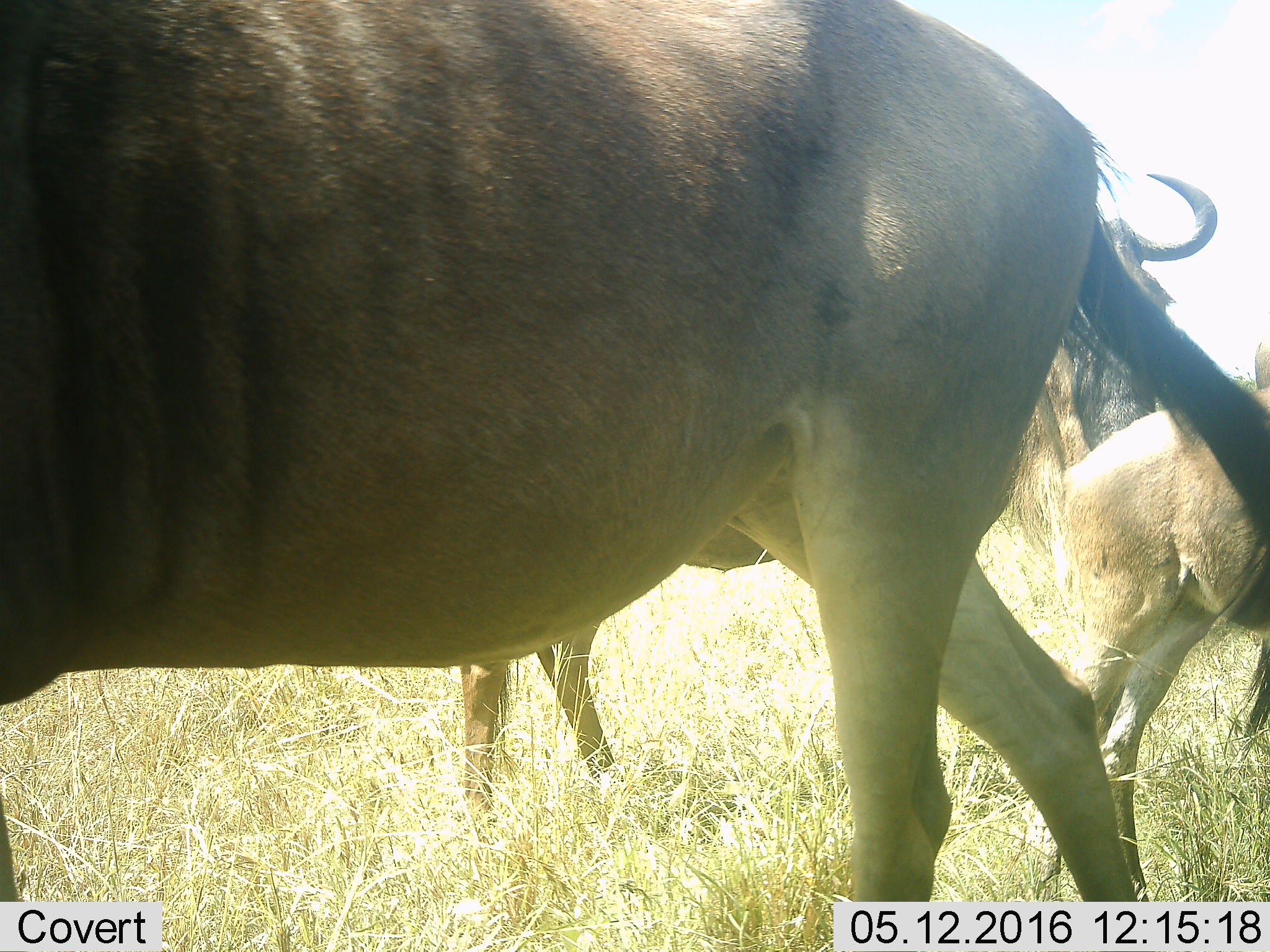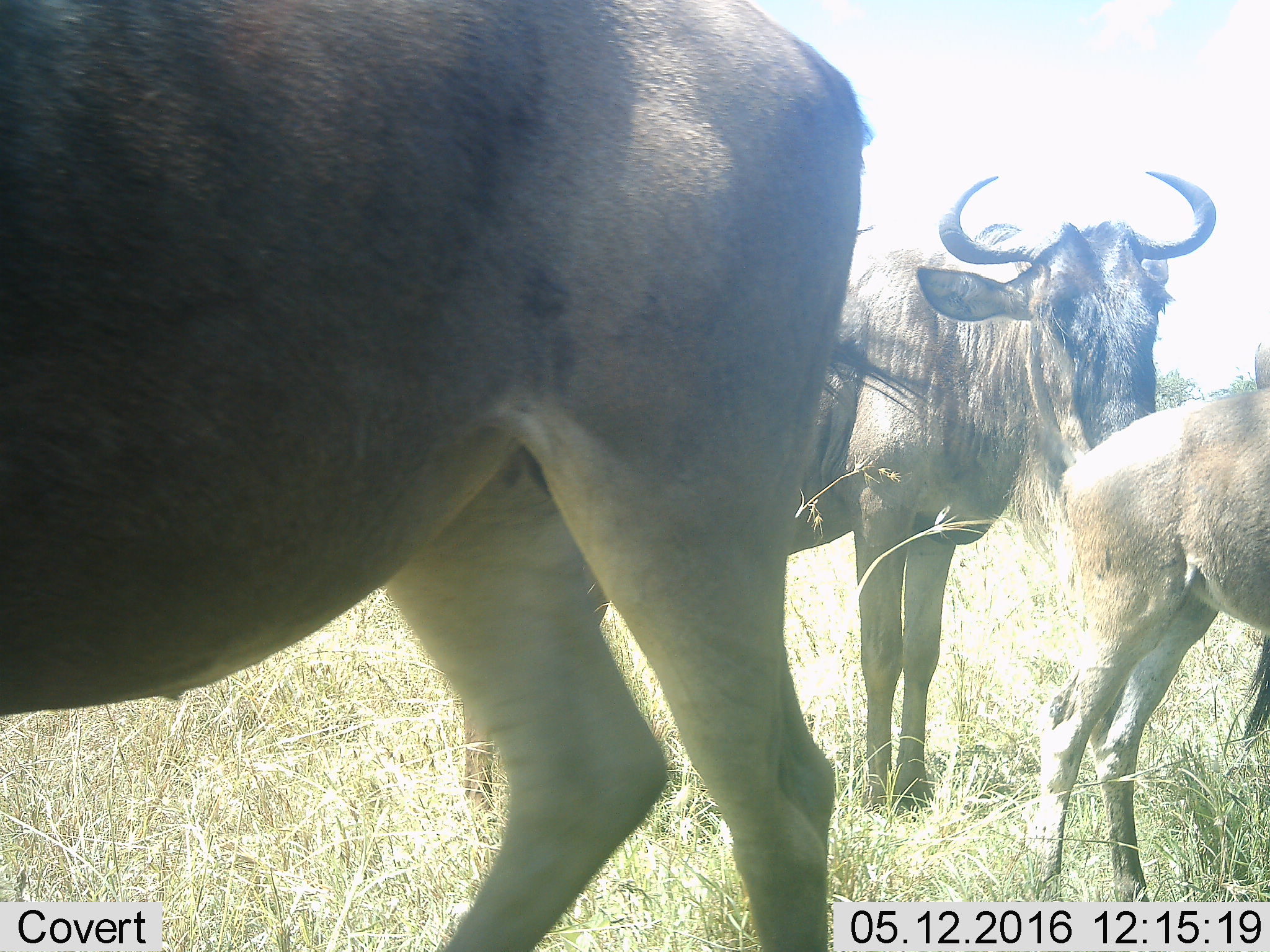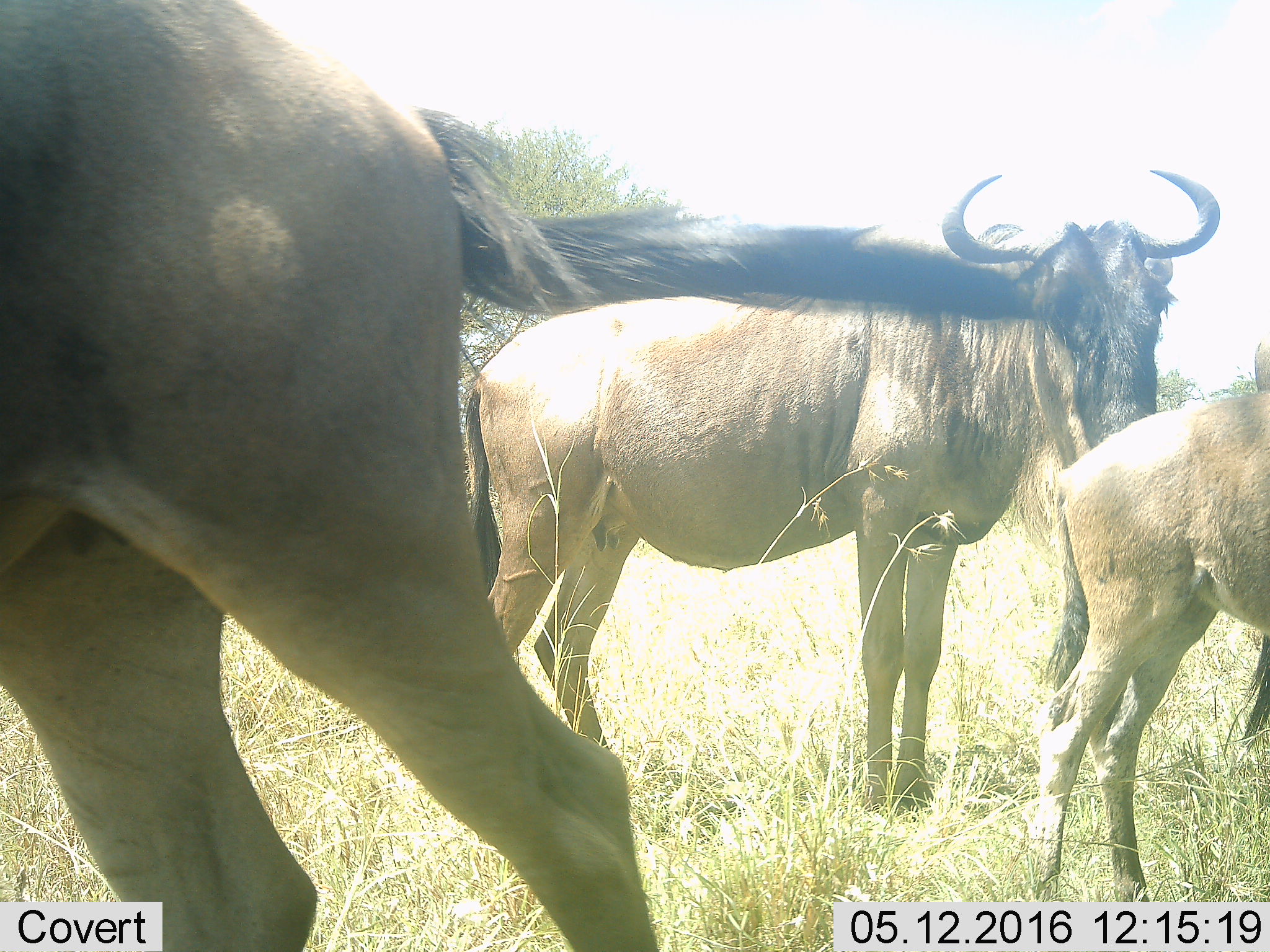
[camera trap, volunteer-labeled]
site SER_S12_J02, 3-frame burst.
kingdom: Animalia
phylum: Chordata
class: Mammalia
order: Artiodactyla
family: Bovidae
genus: Connochaetes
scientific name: Connochaetes taurinus taurinus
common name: blue wildebeest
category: wildebeestblue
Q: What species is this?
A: Wildebeestblue (blue wildebeest) (Connochaetes taurinus taurinus).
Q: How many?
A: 3.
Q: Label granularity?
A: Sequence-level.